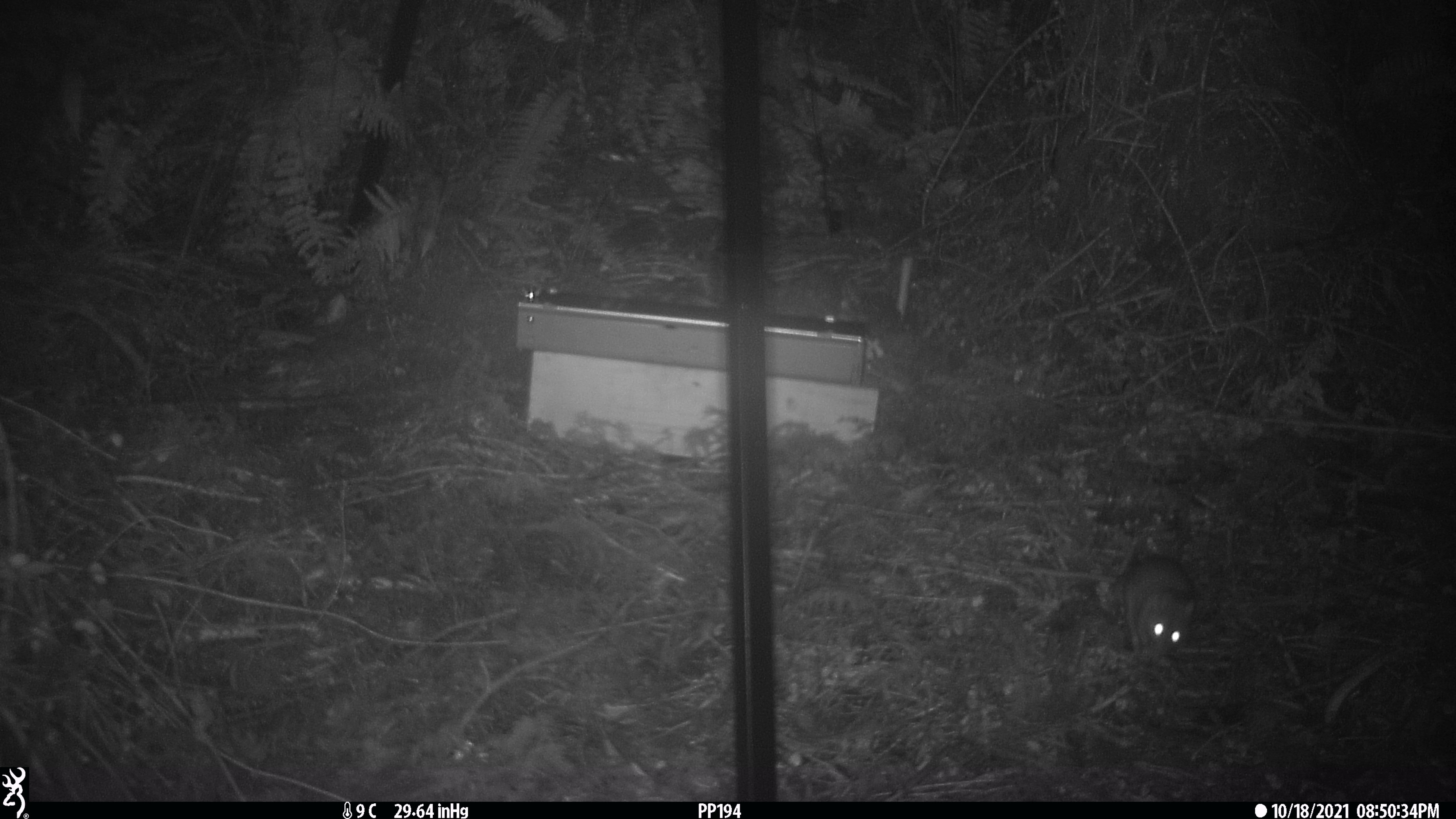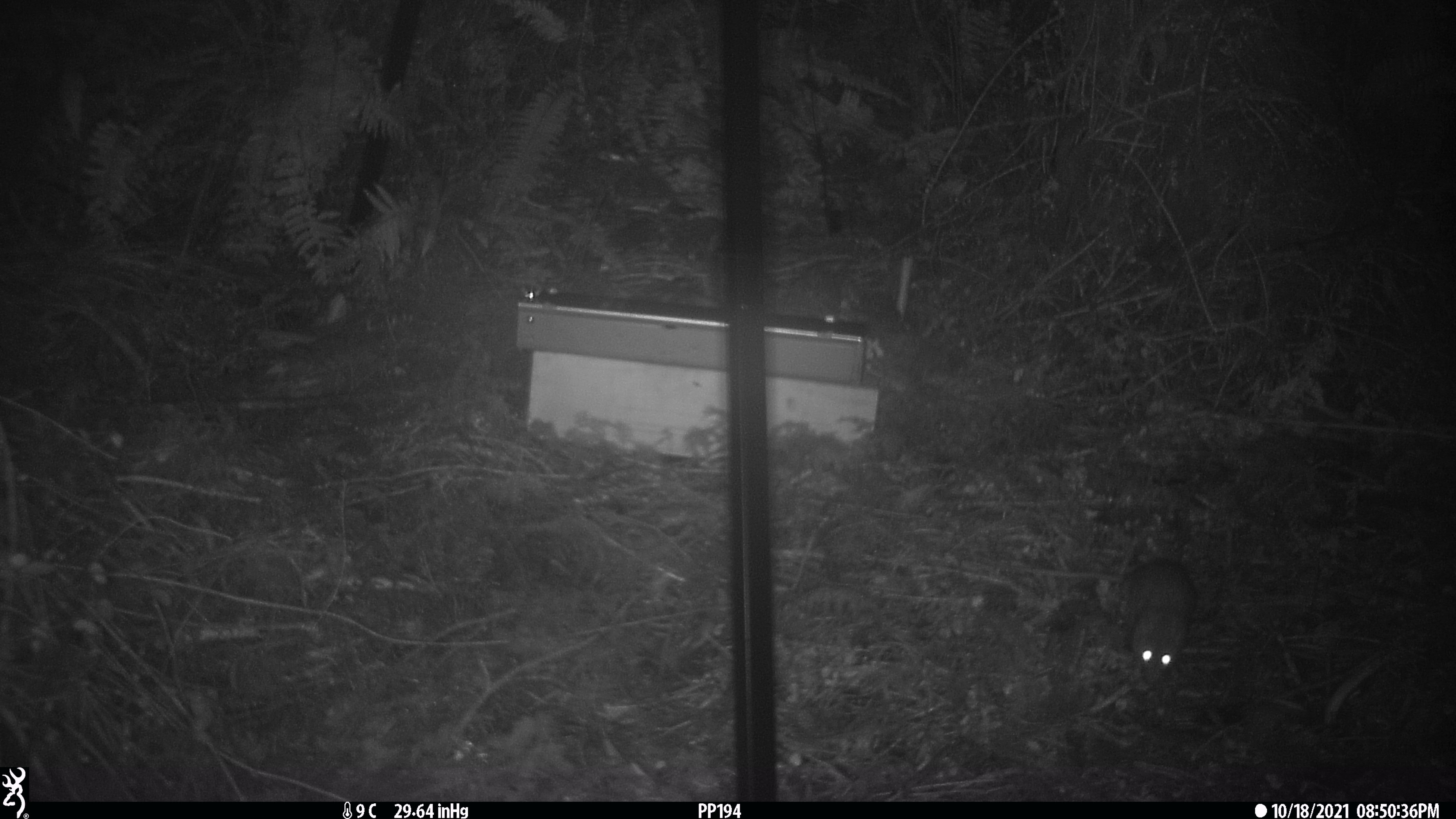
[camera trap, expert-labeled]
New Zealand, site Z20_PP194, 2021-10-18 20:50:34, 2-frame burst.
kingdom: Animalia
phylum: Chordata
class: Mammalia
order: Rodentia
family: Muridae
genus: Rattus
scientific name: Rattus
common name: rat